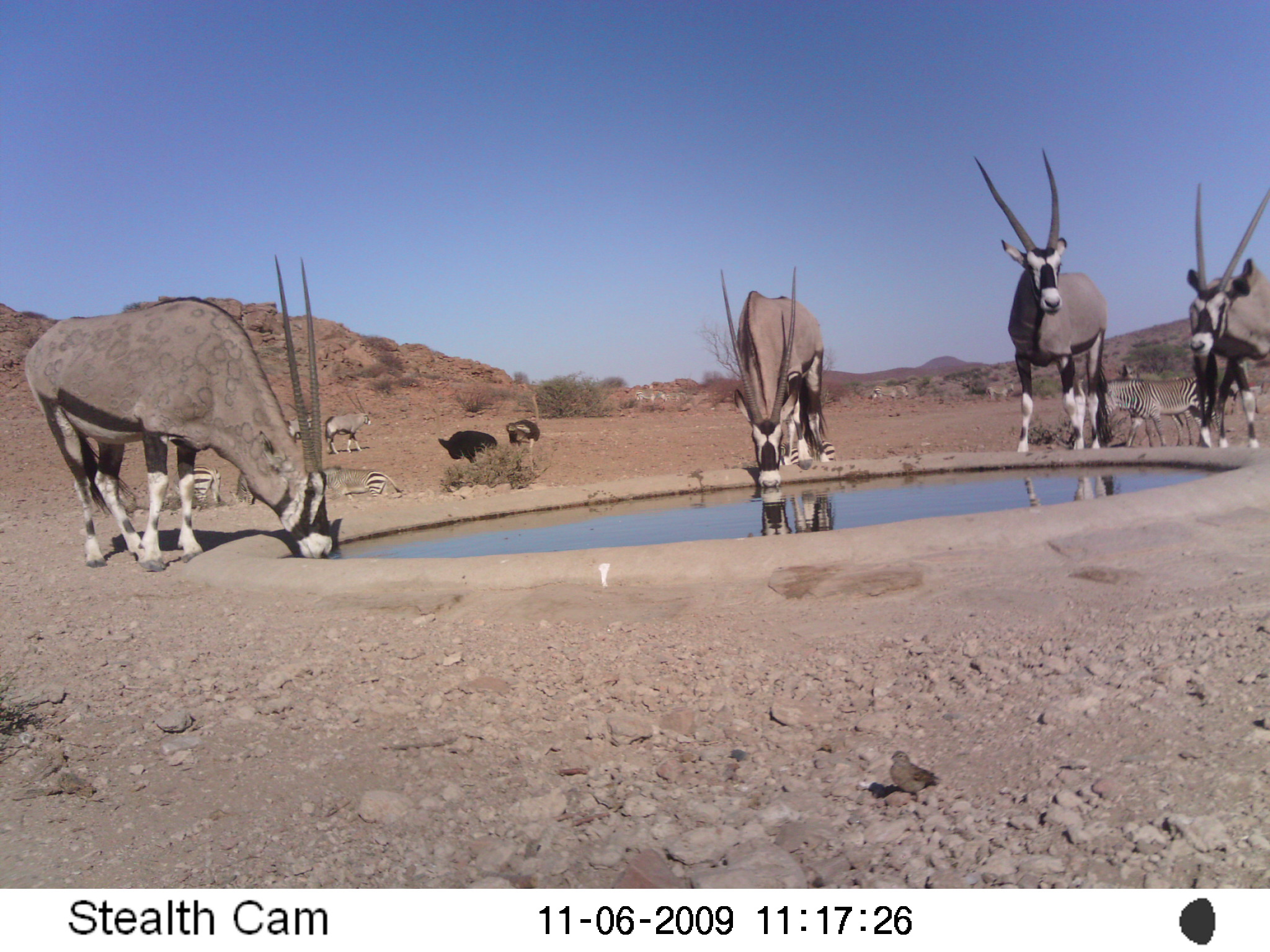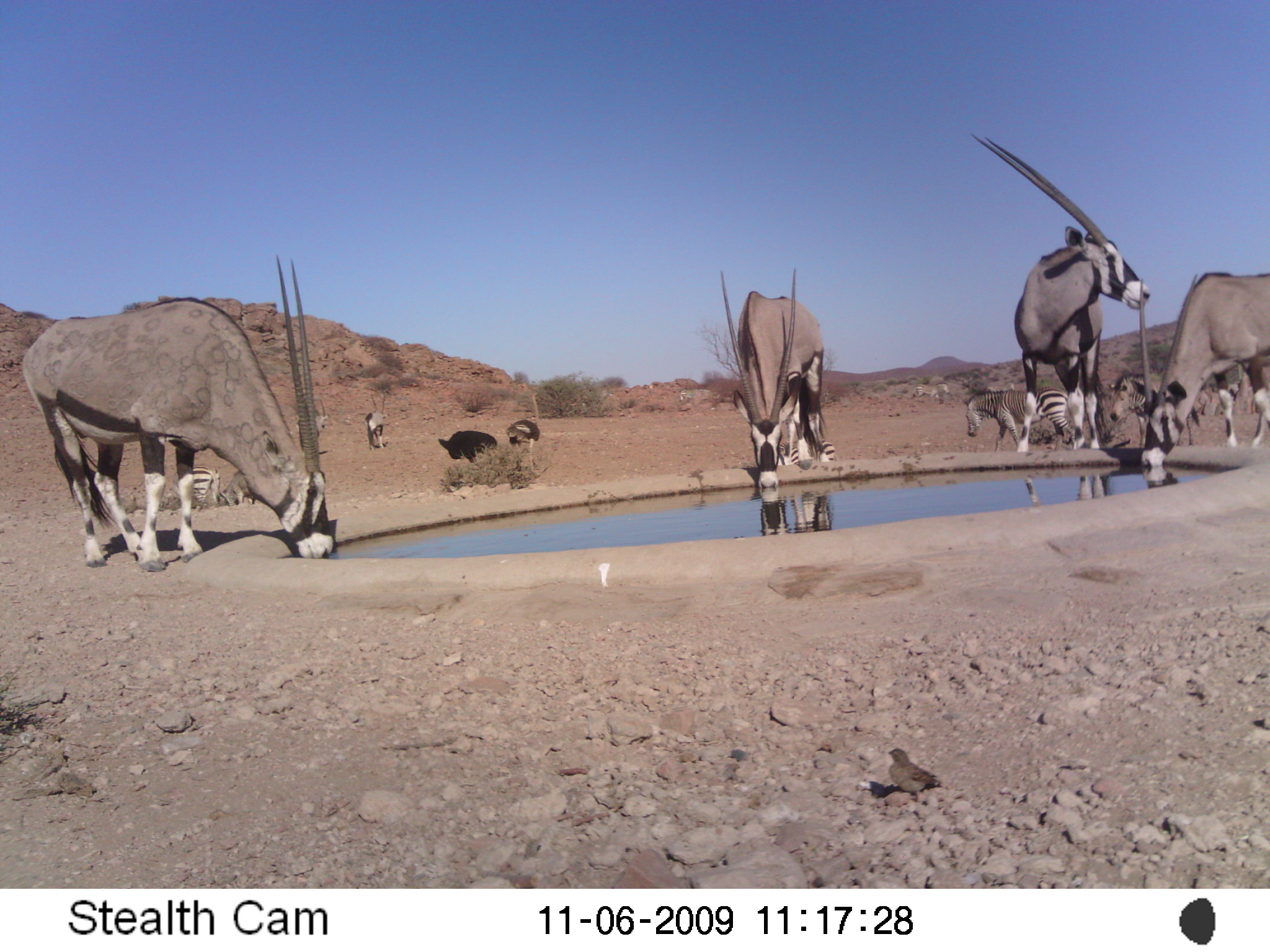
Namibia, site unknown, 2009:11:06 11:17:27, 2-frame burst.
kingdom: Animalia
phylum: Chordata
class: Mammalia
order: Artiodactyla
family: Bovidae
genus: Oryx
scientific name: Oryx gazella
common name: gemsbok